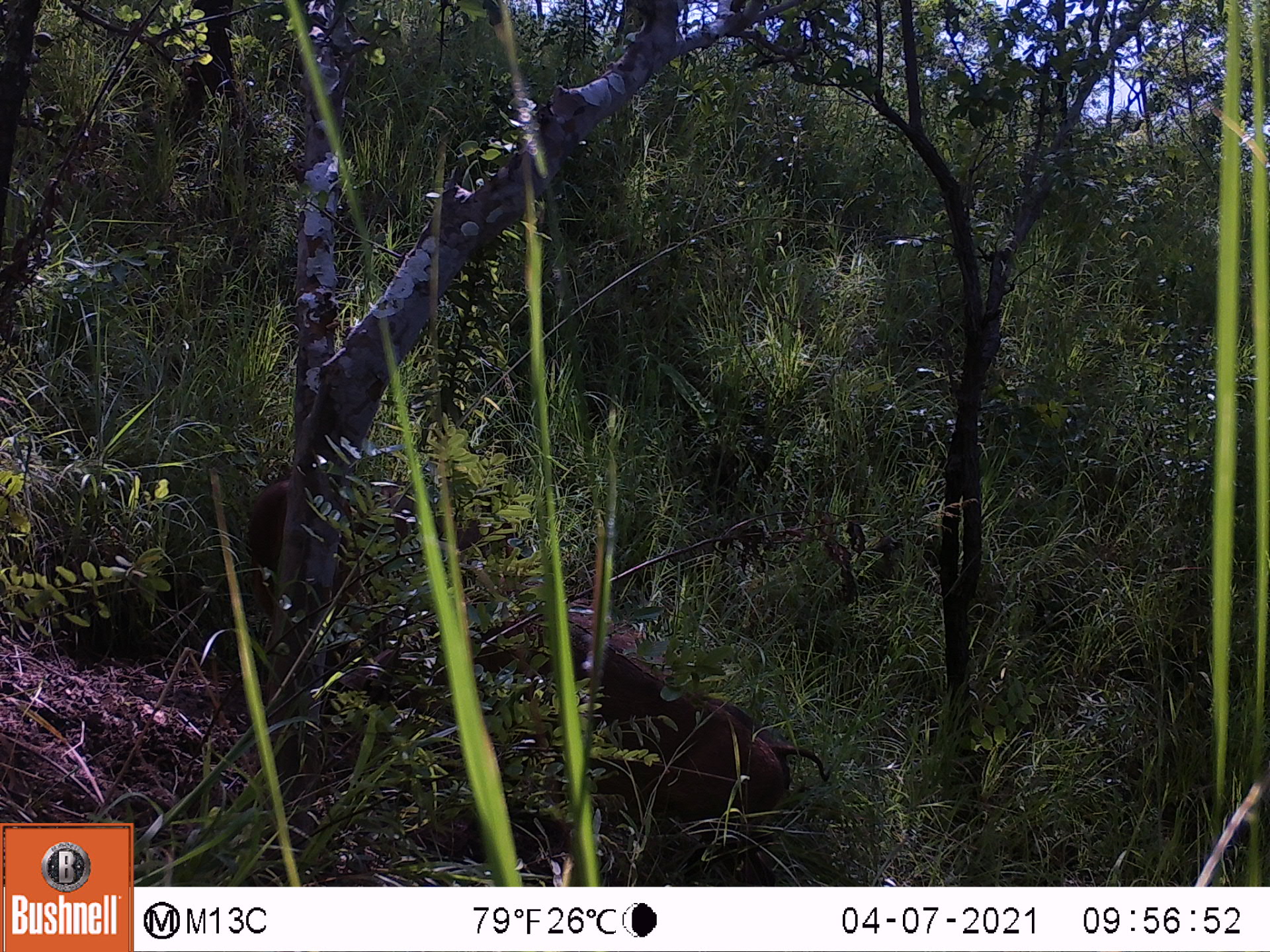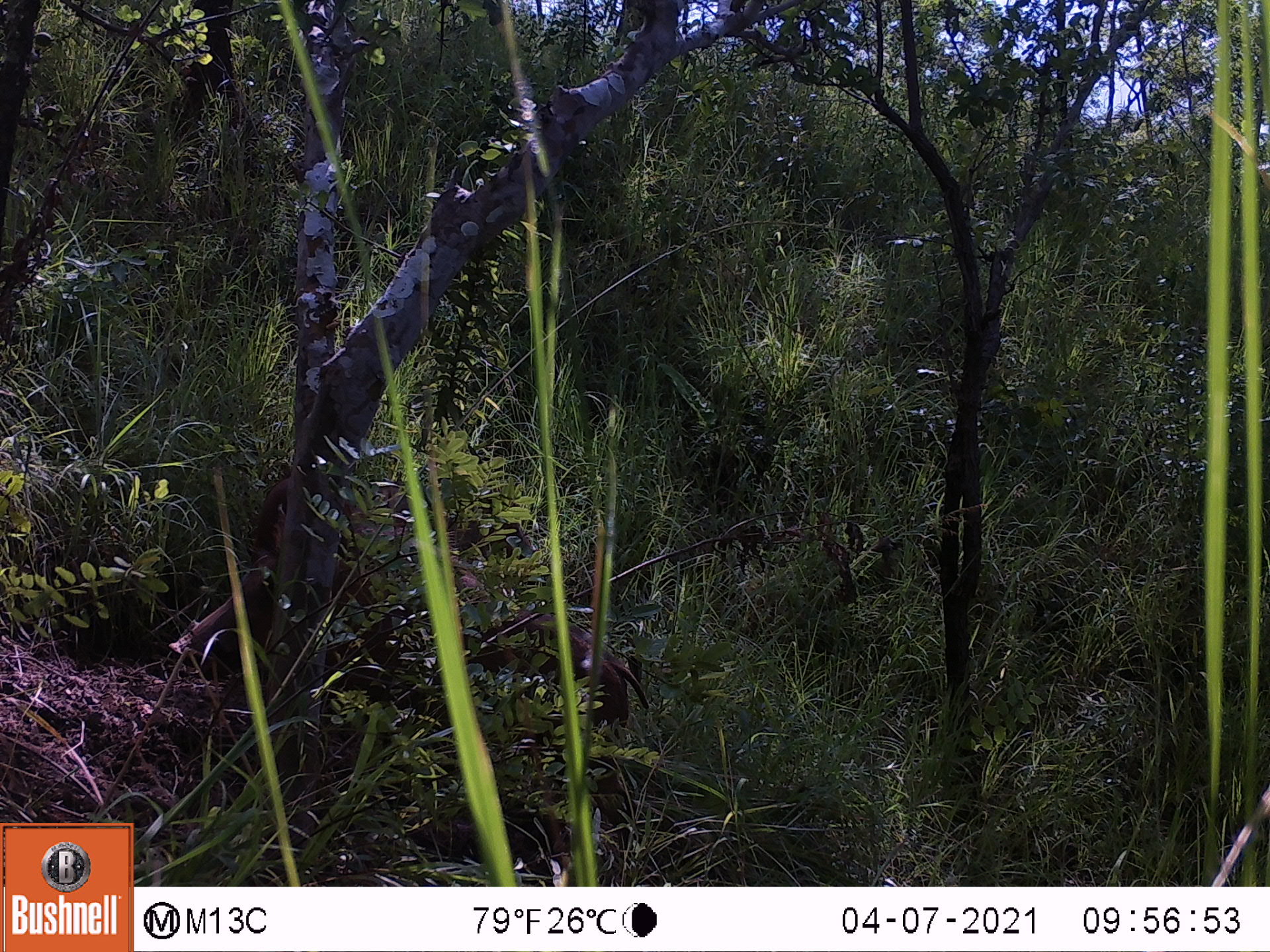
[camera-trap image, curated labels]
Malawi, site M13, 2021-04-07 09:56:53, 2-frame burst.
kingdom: Animalia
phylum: Chordata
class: Mammalia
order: Artiodactyla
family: Suidae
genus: Phacochoerus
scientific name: Phacochoerus africanus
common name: common warthog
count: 2